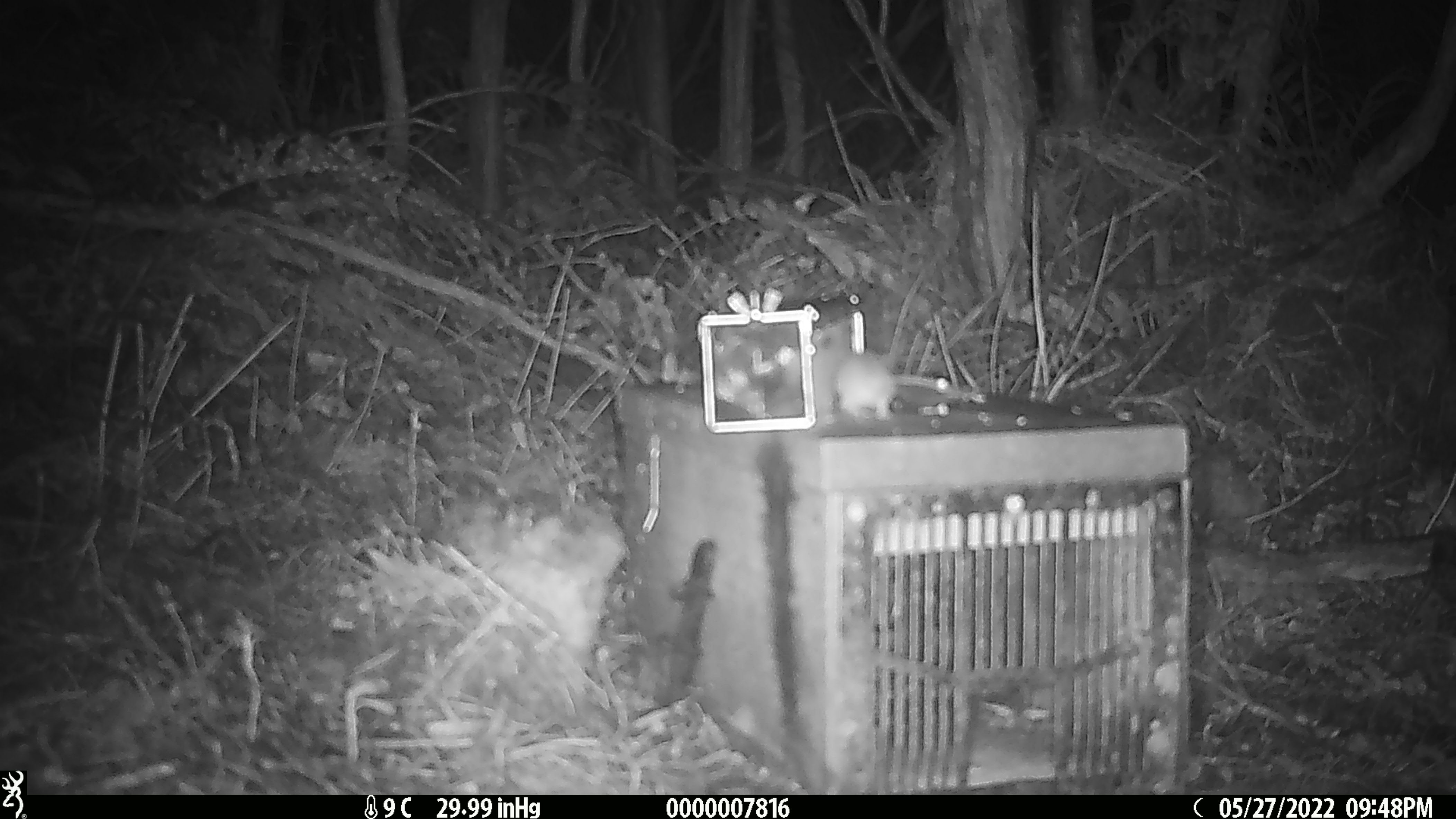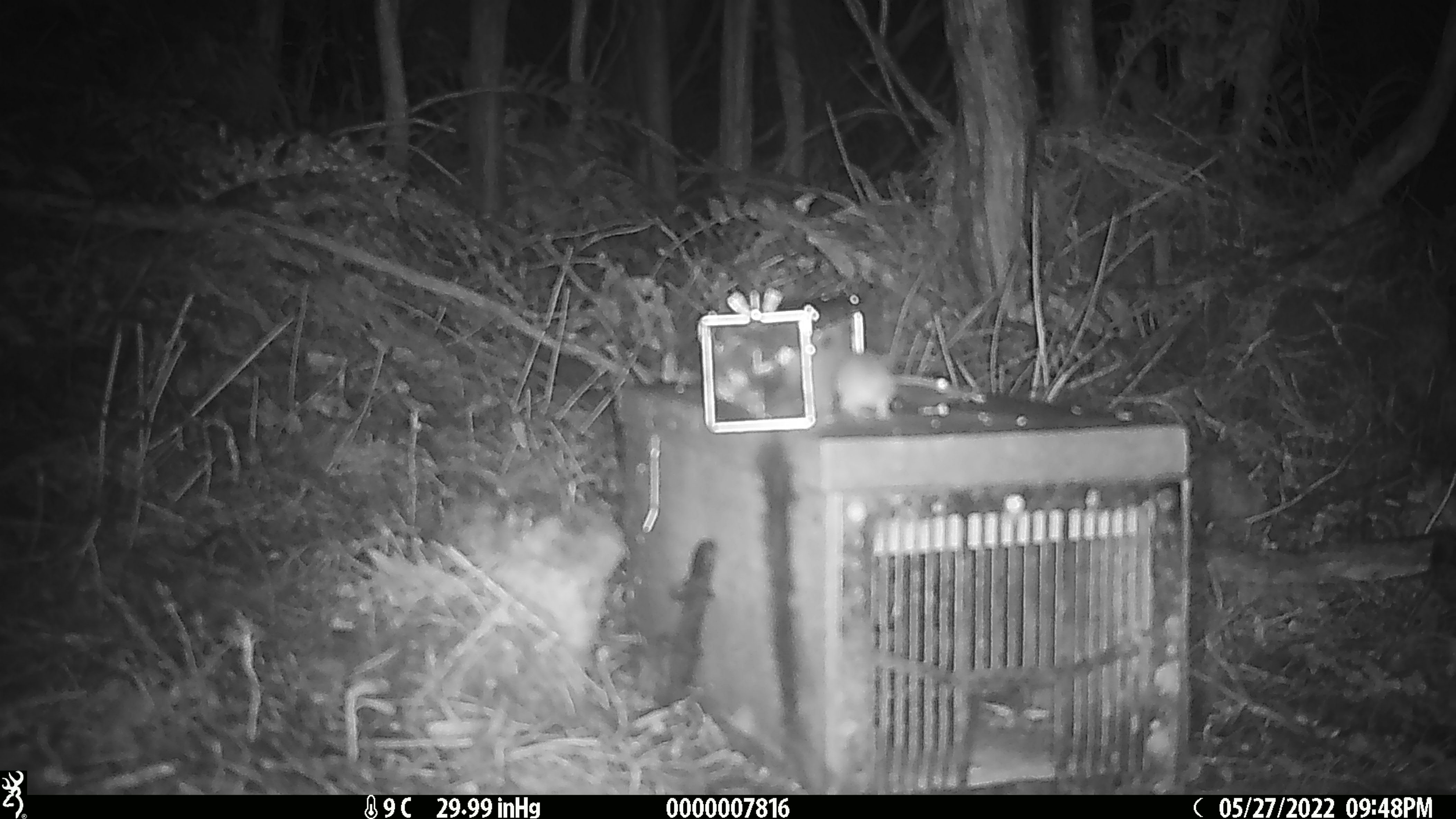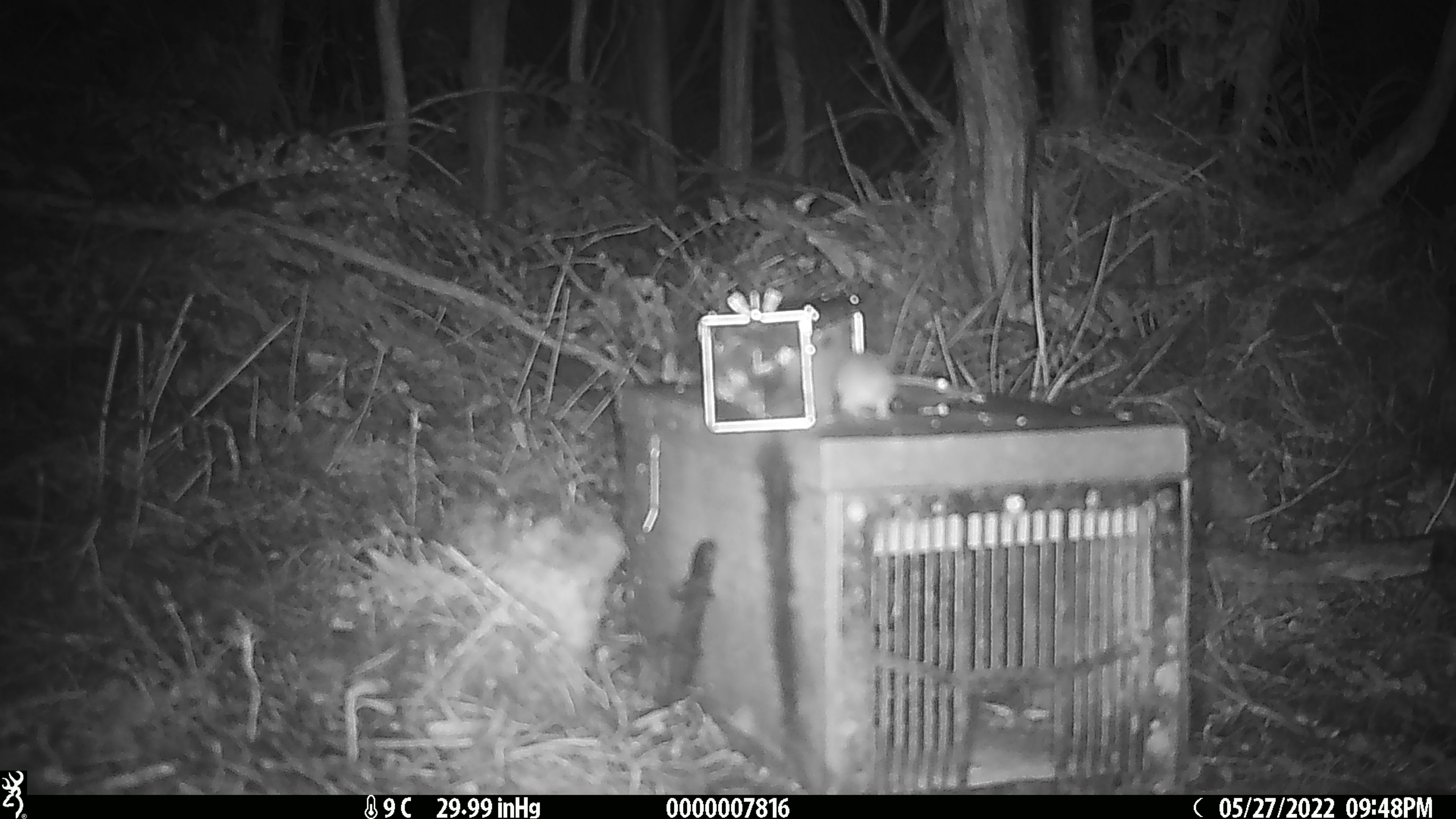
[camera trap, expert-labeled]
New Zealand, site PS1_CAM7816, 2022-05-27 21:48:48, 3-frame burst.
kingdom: Animalia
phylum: Chordata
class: Mammalia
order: Rodentia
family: Muridae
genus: Mus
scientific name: Mus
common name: mouse